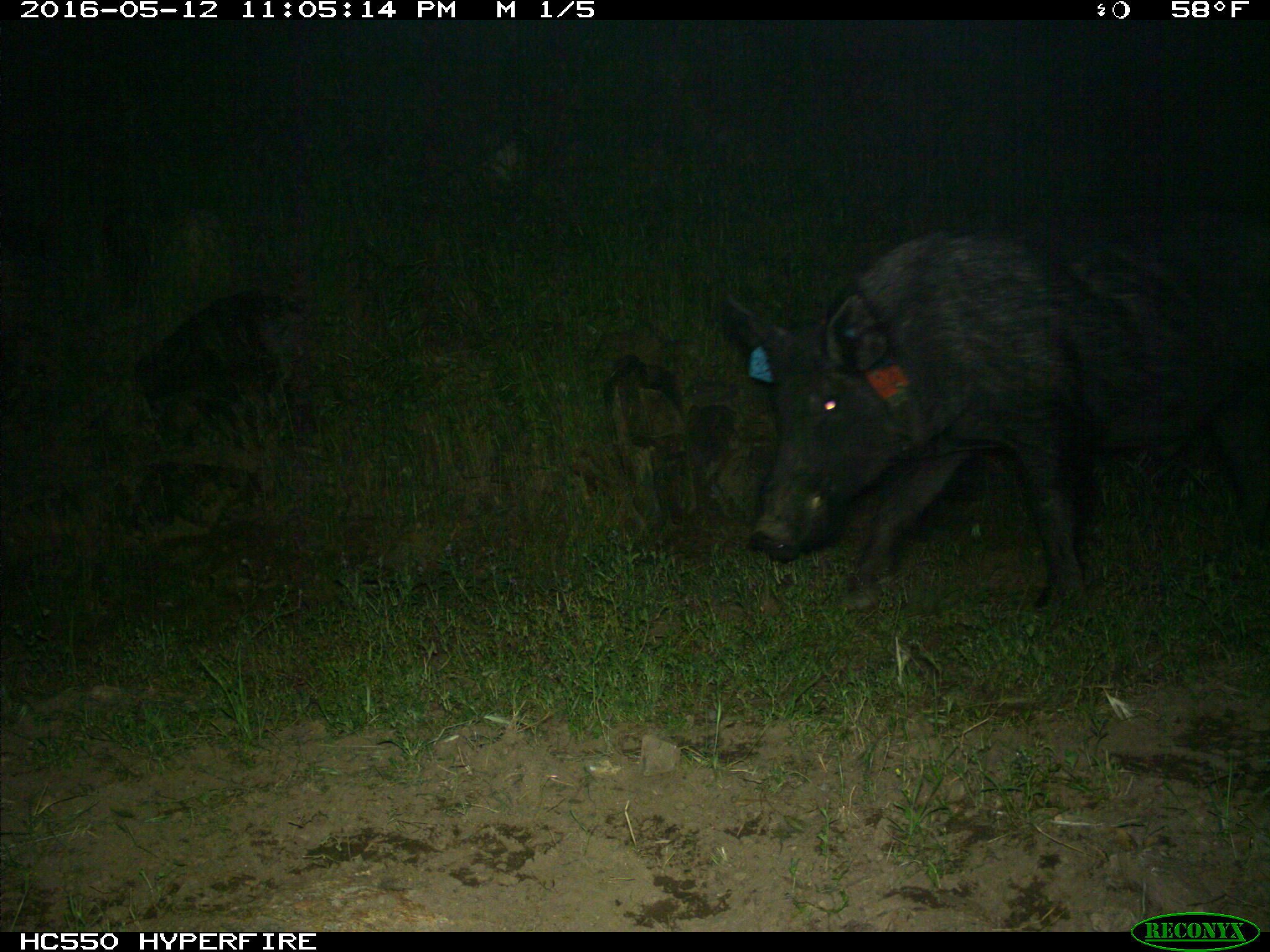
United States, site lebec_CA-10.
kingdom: Animalia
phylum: Chordata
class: Mammalia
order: Artiodactyla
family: Suidae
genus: Sus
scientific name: Sus scrofa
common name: wild boar